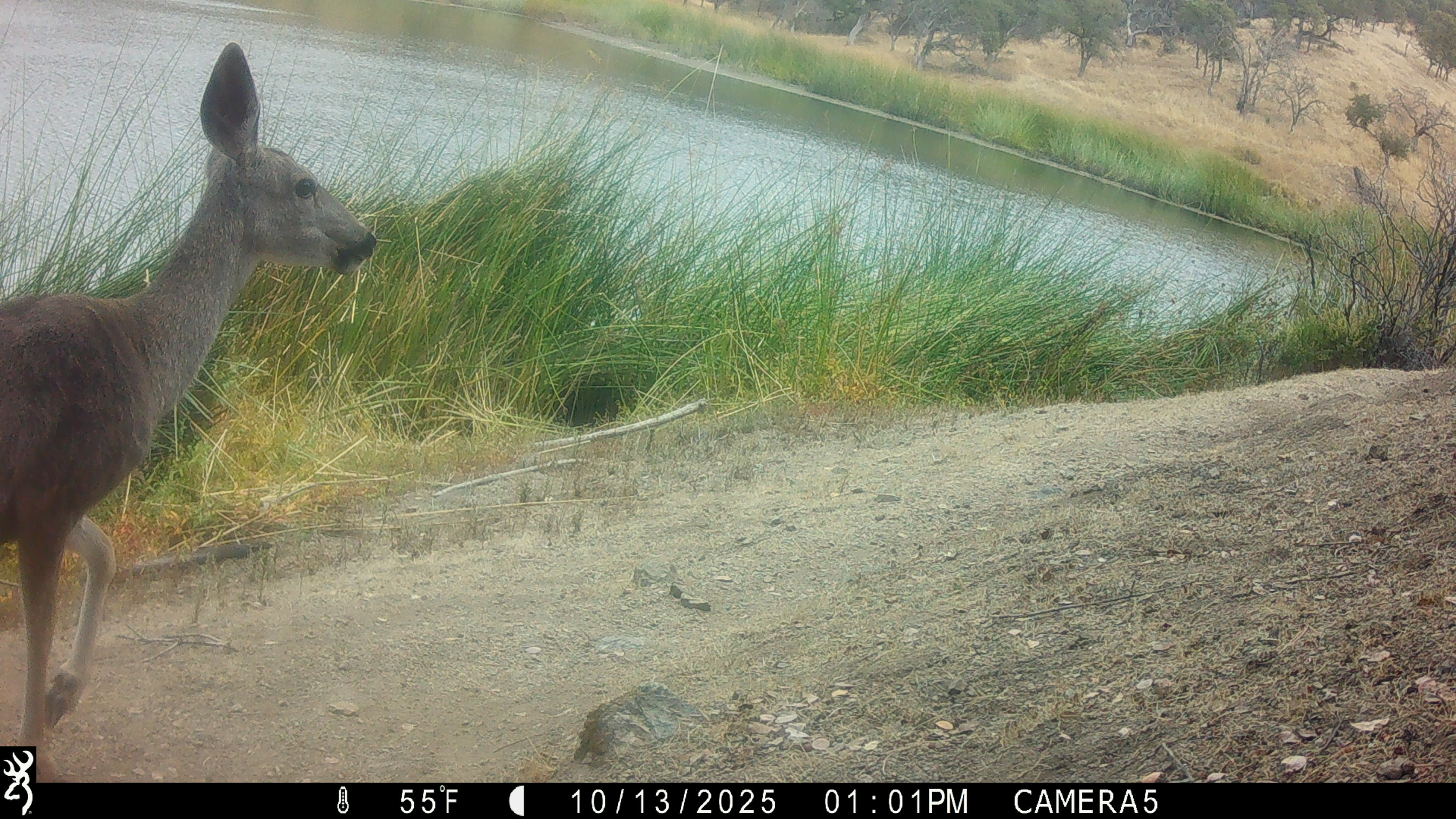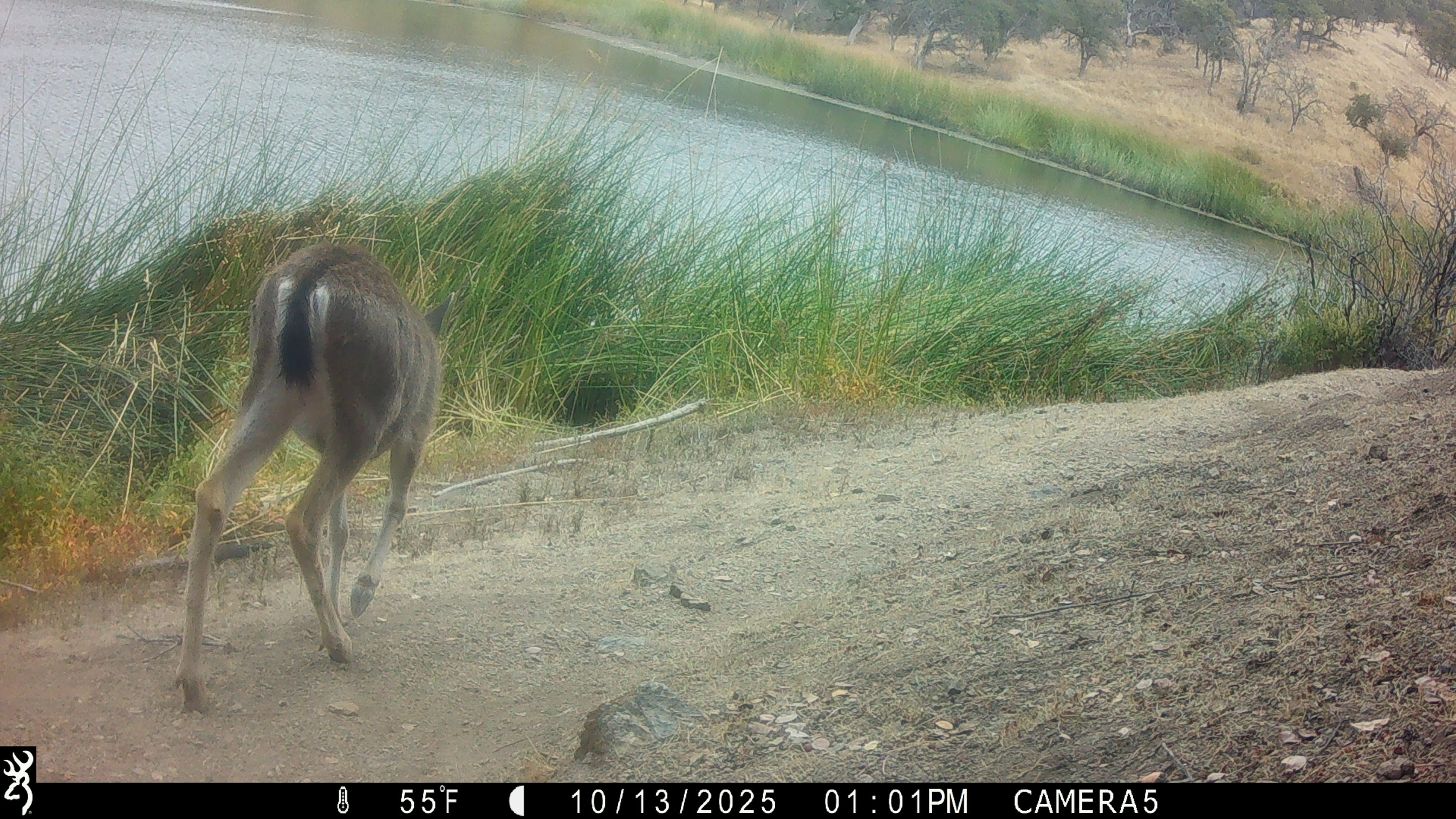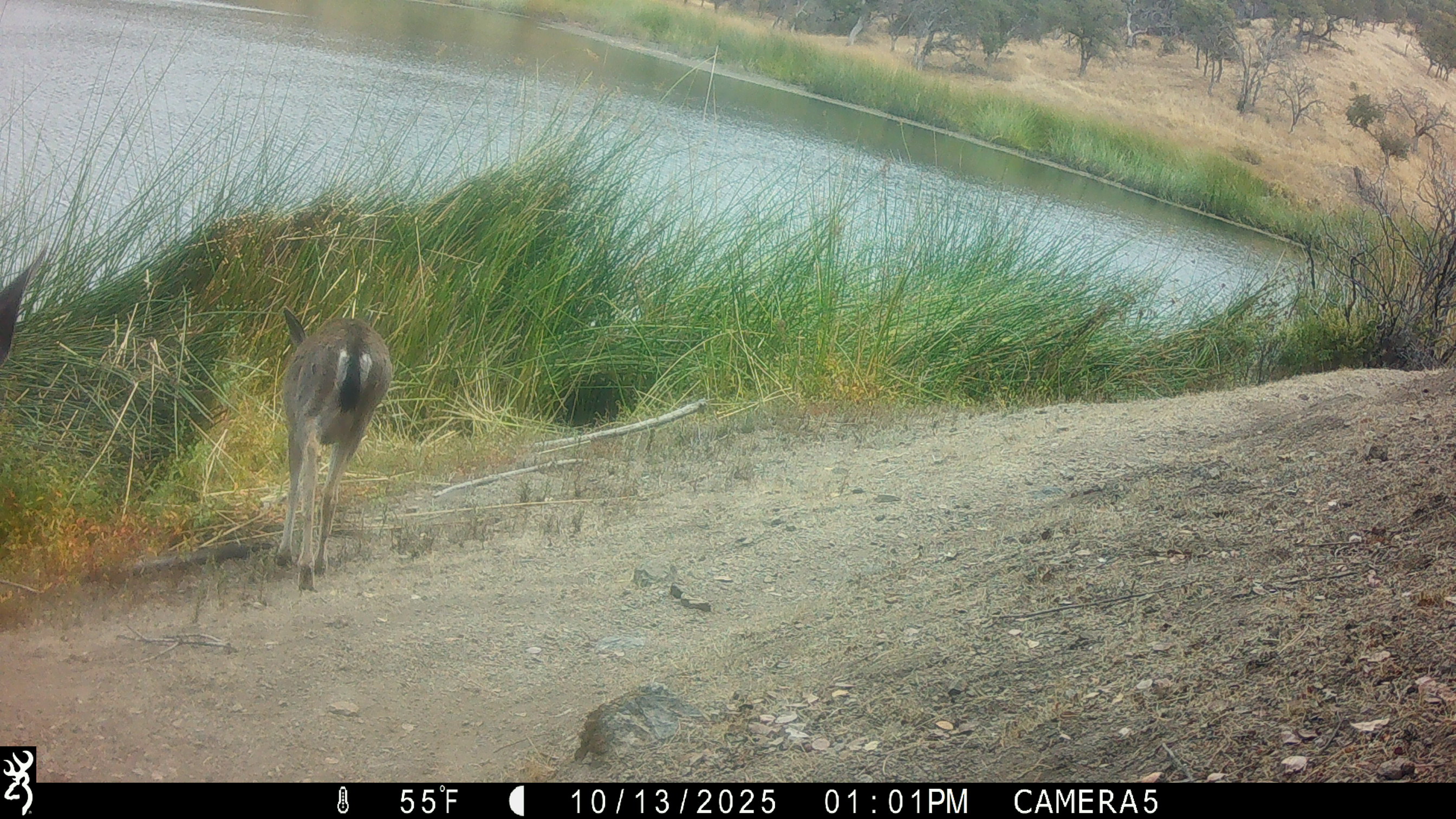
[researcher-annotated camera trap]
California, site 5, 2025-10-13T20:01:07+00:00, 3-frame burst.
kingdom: Animalia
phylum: Chordata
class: Mammalia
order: Artiodactyla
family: Cervidae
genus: Odocoileus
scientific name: Odocoileus hemionus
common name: mule deer